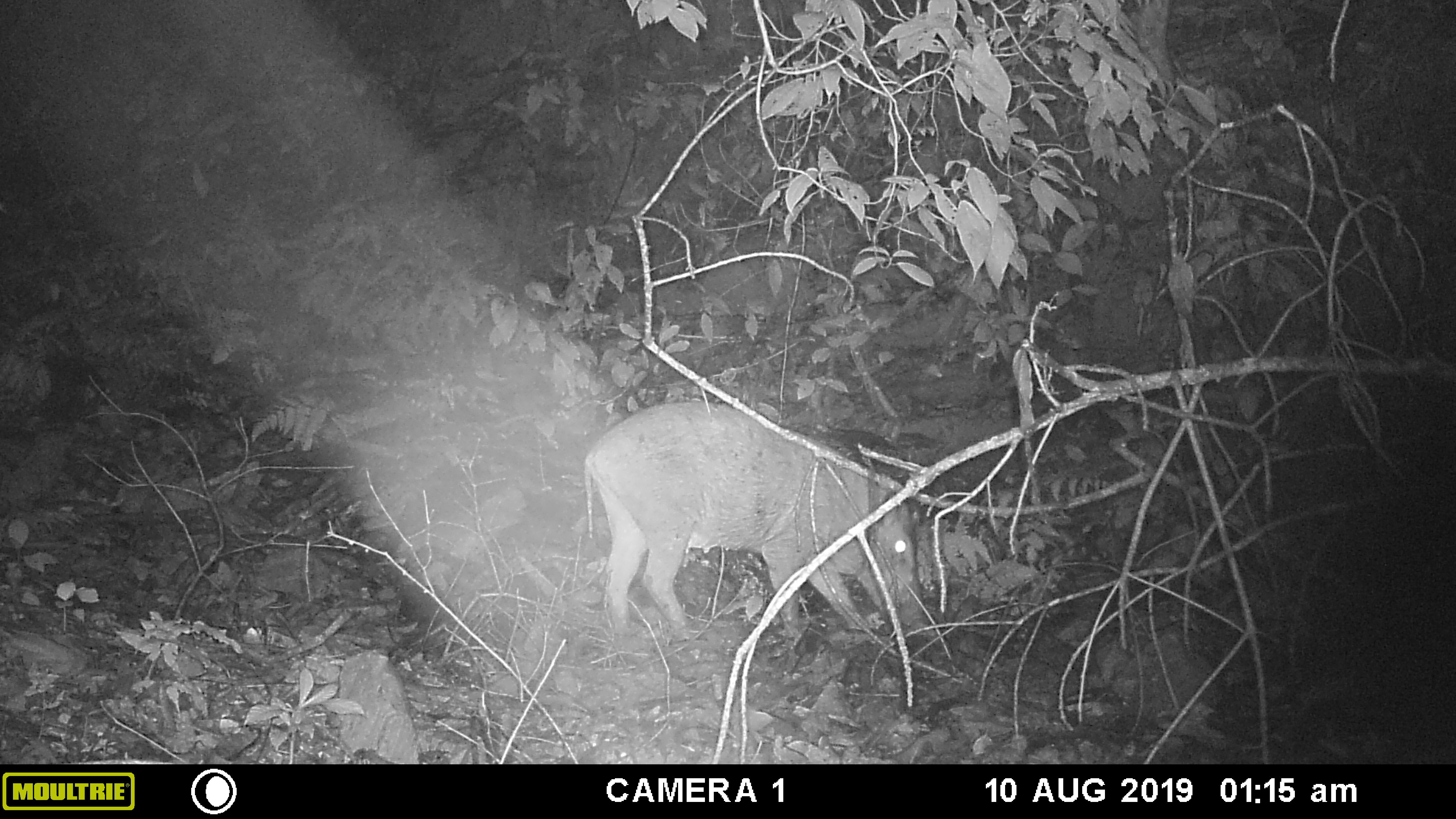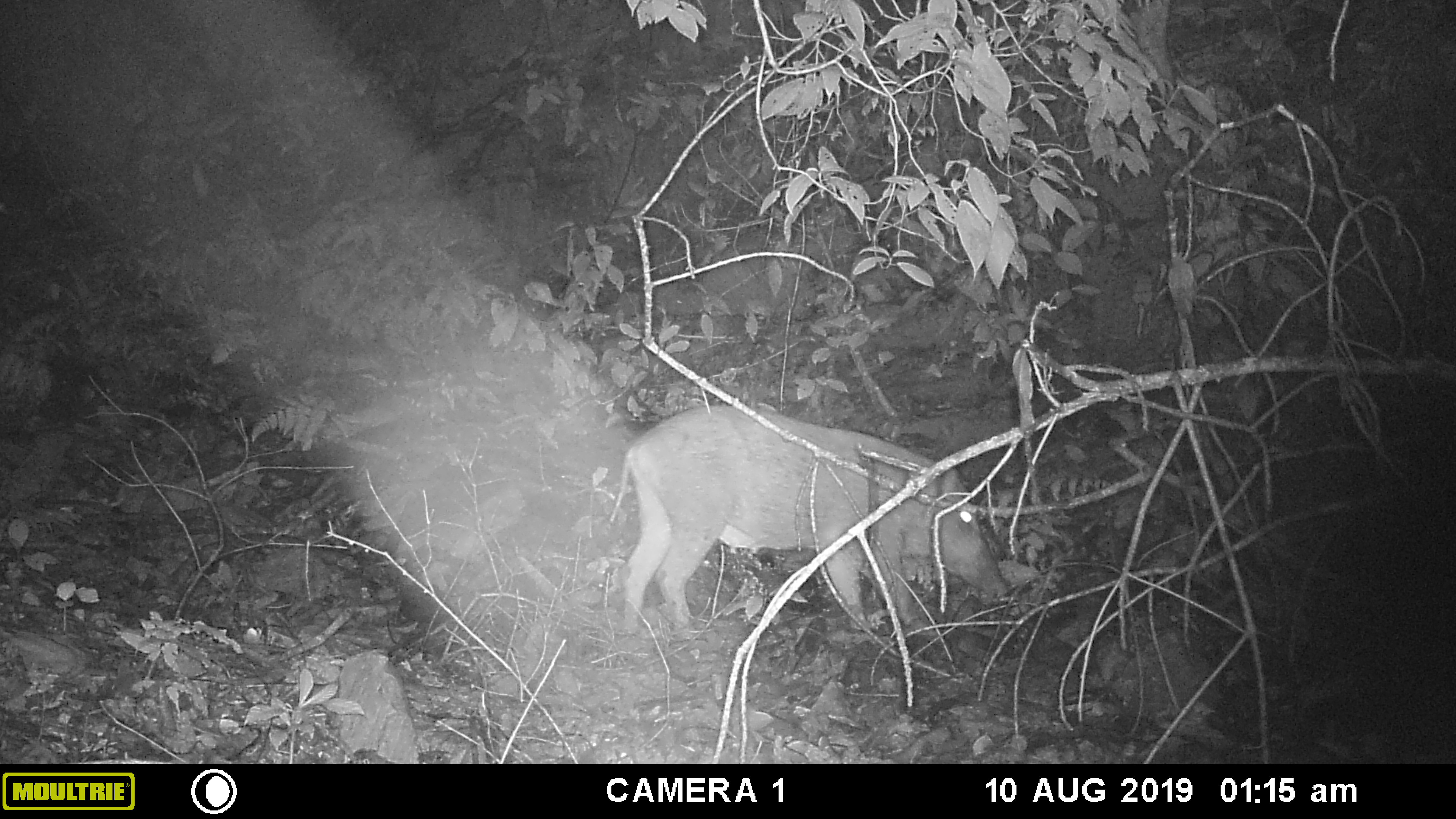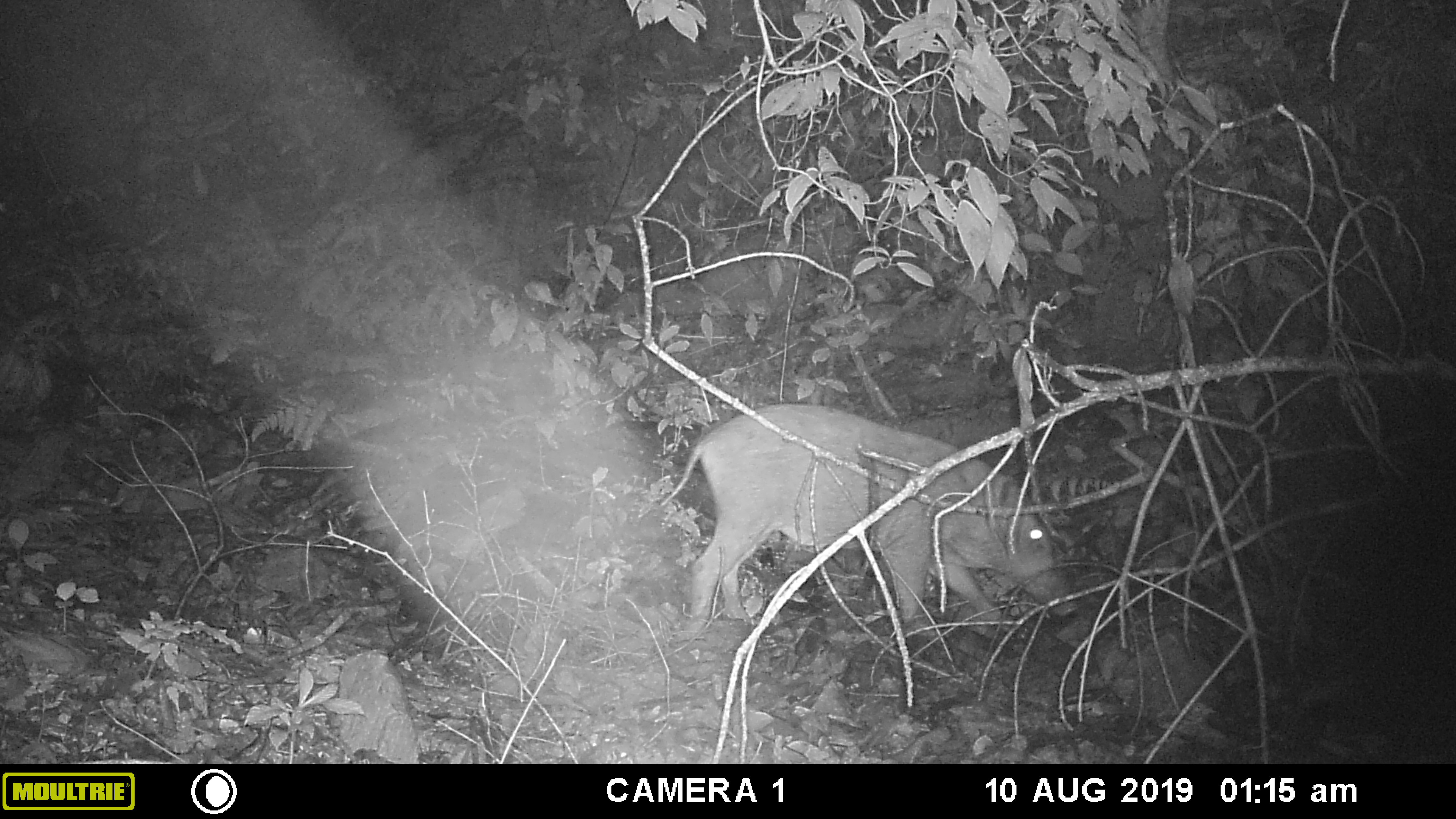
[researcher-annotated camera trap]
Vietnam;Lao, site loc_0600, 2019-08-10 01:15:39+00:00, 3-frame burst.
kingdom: Animalia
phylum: Chordata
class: Mammalia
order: Artiodactyla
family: Suidae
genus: Sus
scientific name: Sus scrofa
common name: eurasian wild pig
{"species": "eurasian wild pig (Sus scrofa)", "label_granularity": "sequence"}